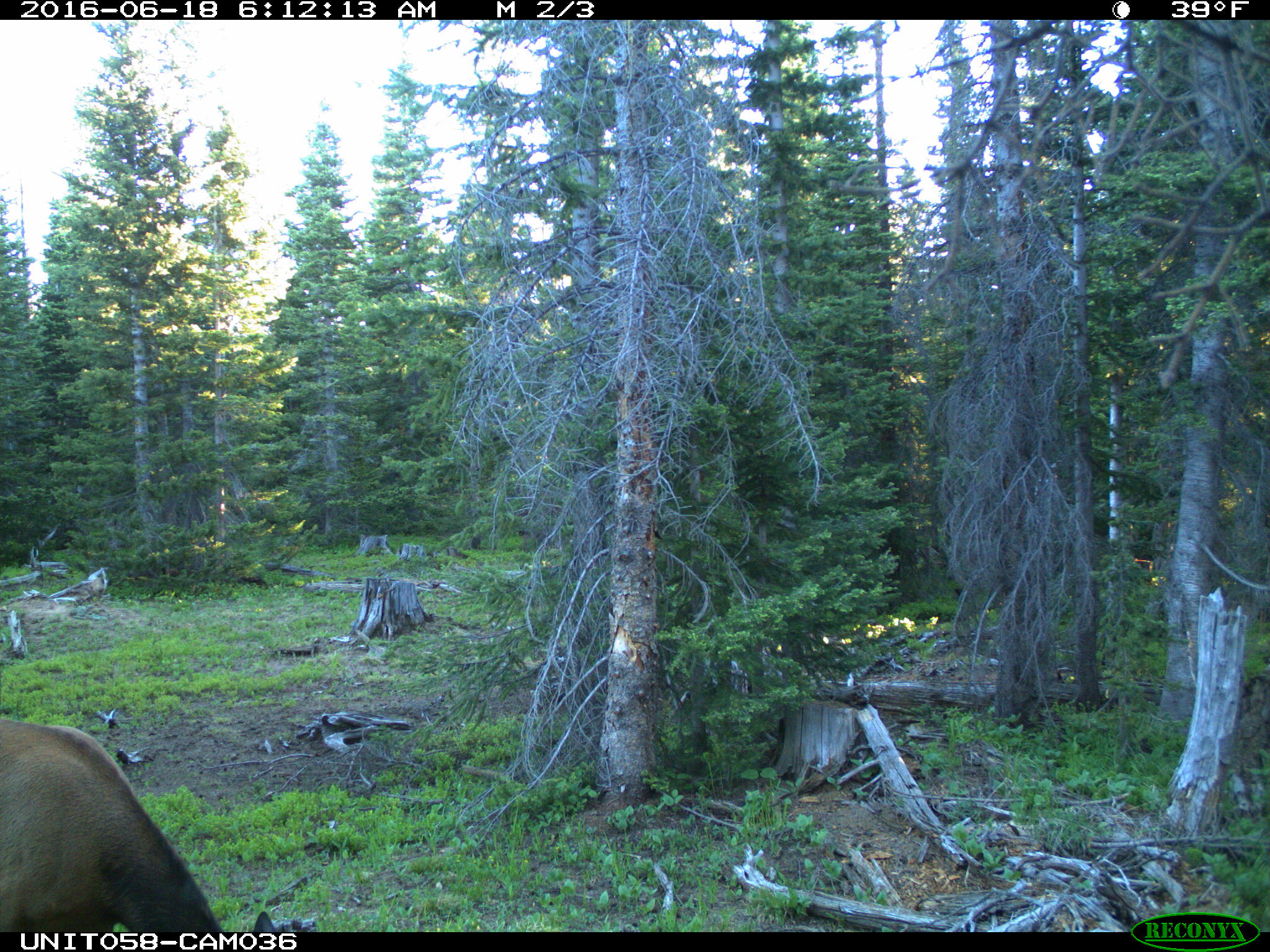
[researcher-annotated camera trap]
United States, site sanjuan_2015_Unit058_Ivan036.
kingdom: Animalia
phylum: Chordata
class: Mammalia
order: Artiodactyla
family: Cervidae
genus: Cervus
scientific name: Cervus elaphus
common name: red deer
Cervus elaphus (red deer).